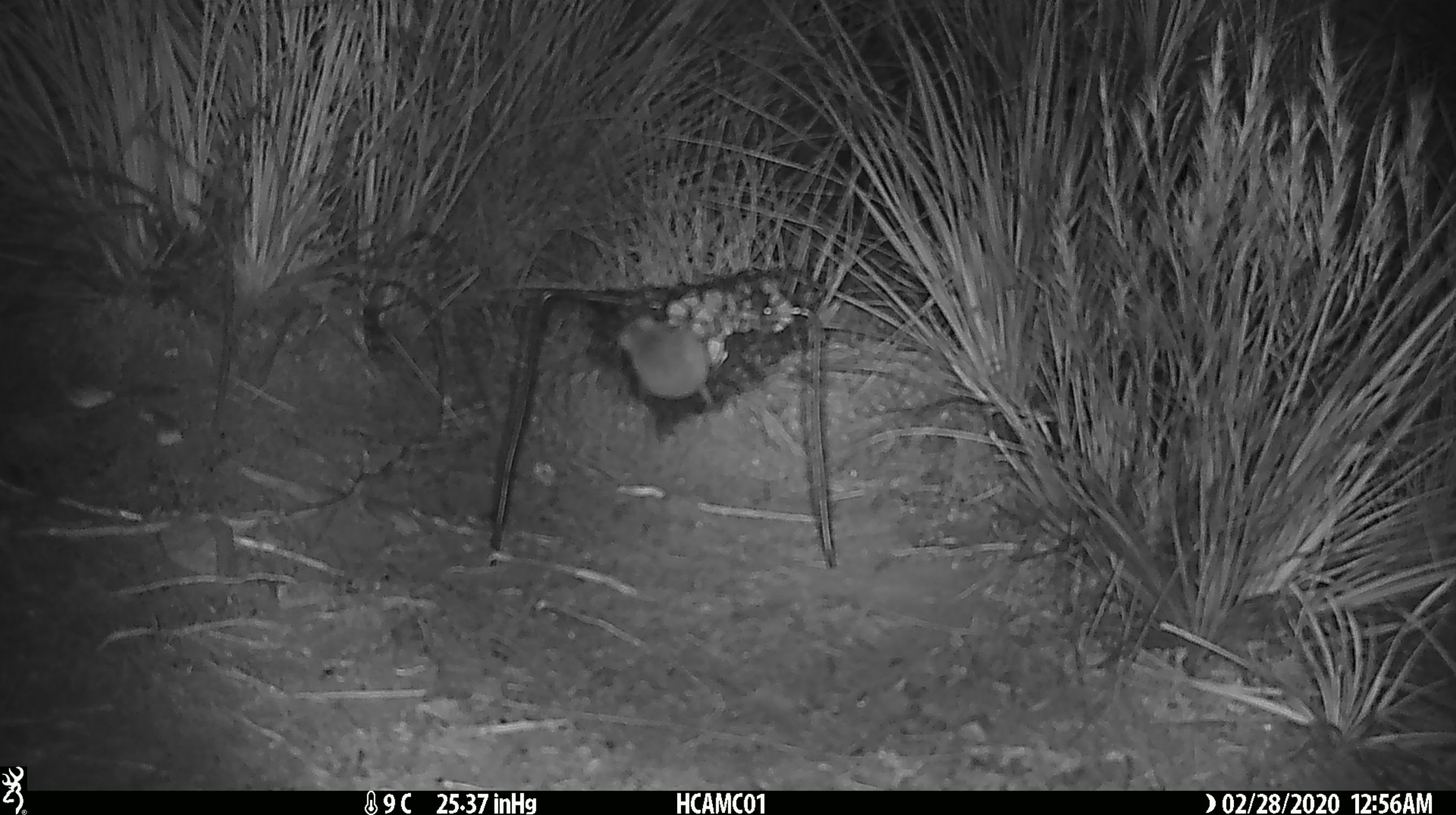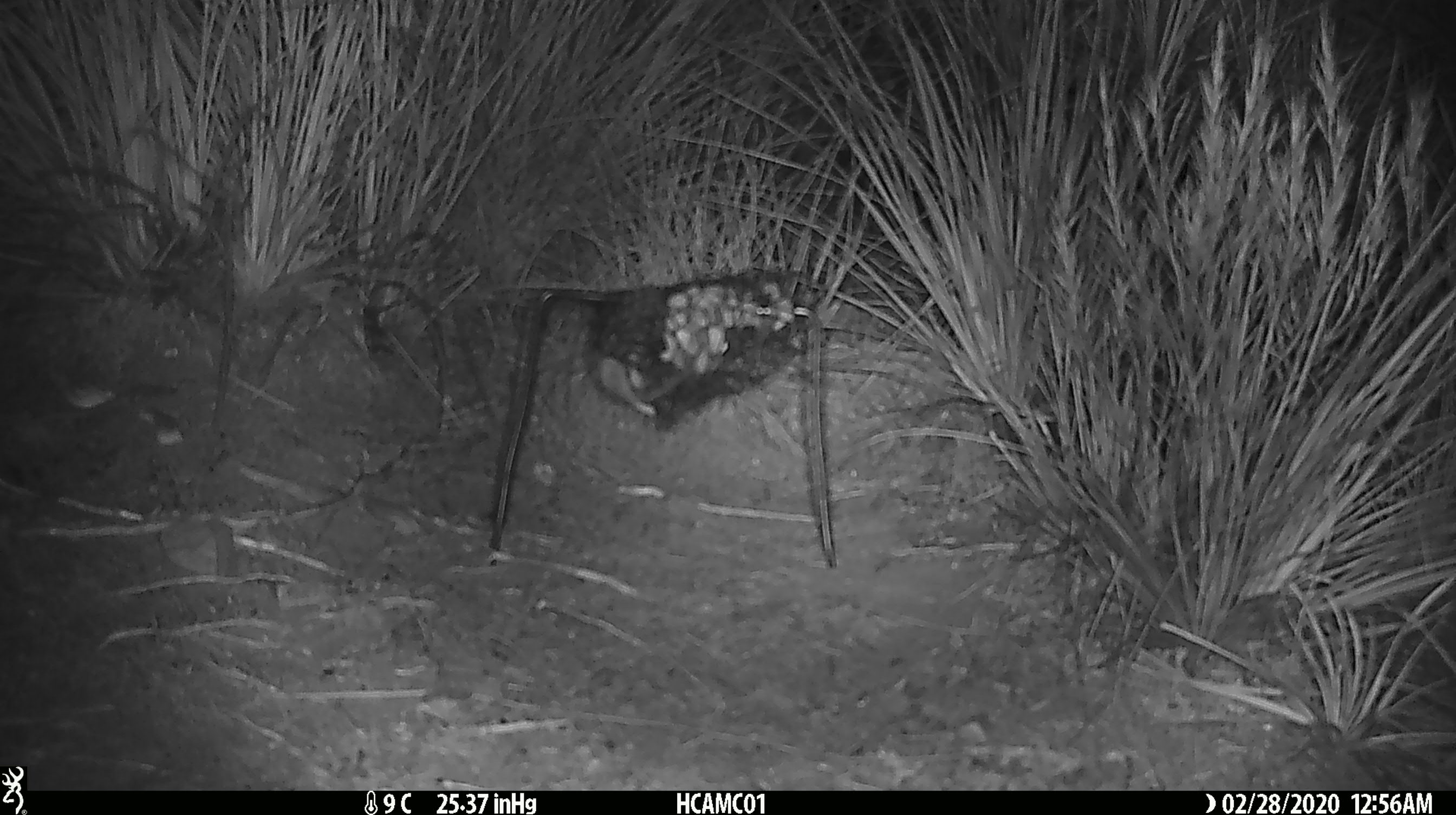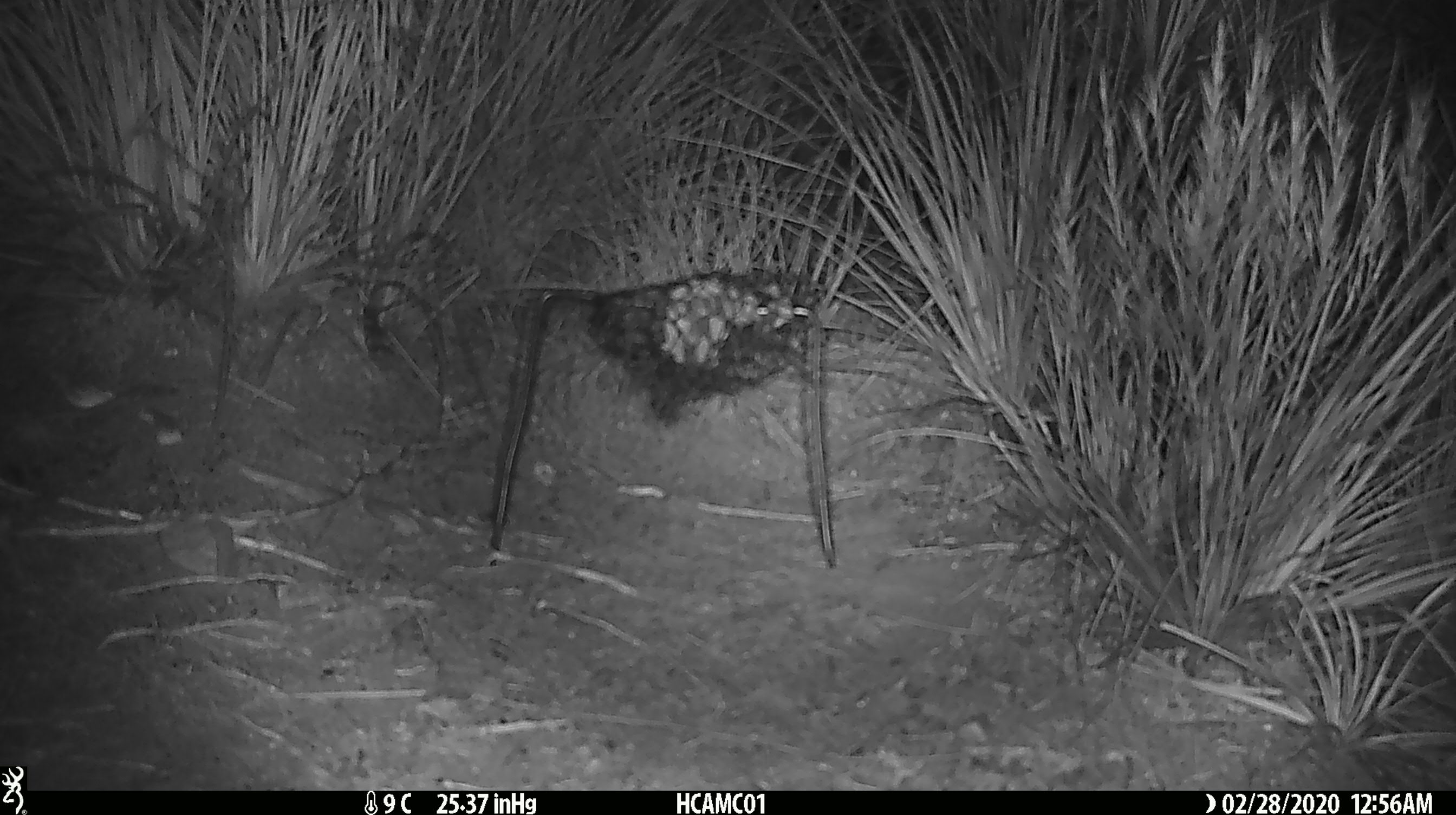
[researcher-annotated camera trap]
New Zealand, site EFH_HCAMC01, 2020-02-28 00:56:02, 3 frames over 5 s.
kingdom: Animalia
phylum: Chordata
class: Mammalia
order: Rodentia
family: Muridae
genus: Mus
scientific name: Mus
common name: mouse